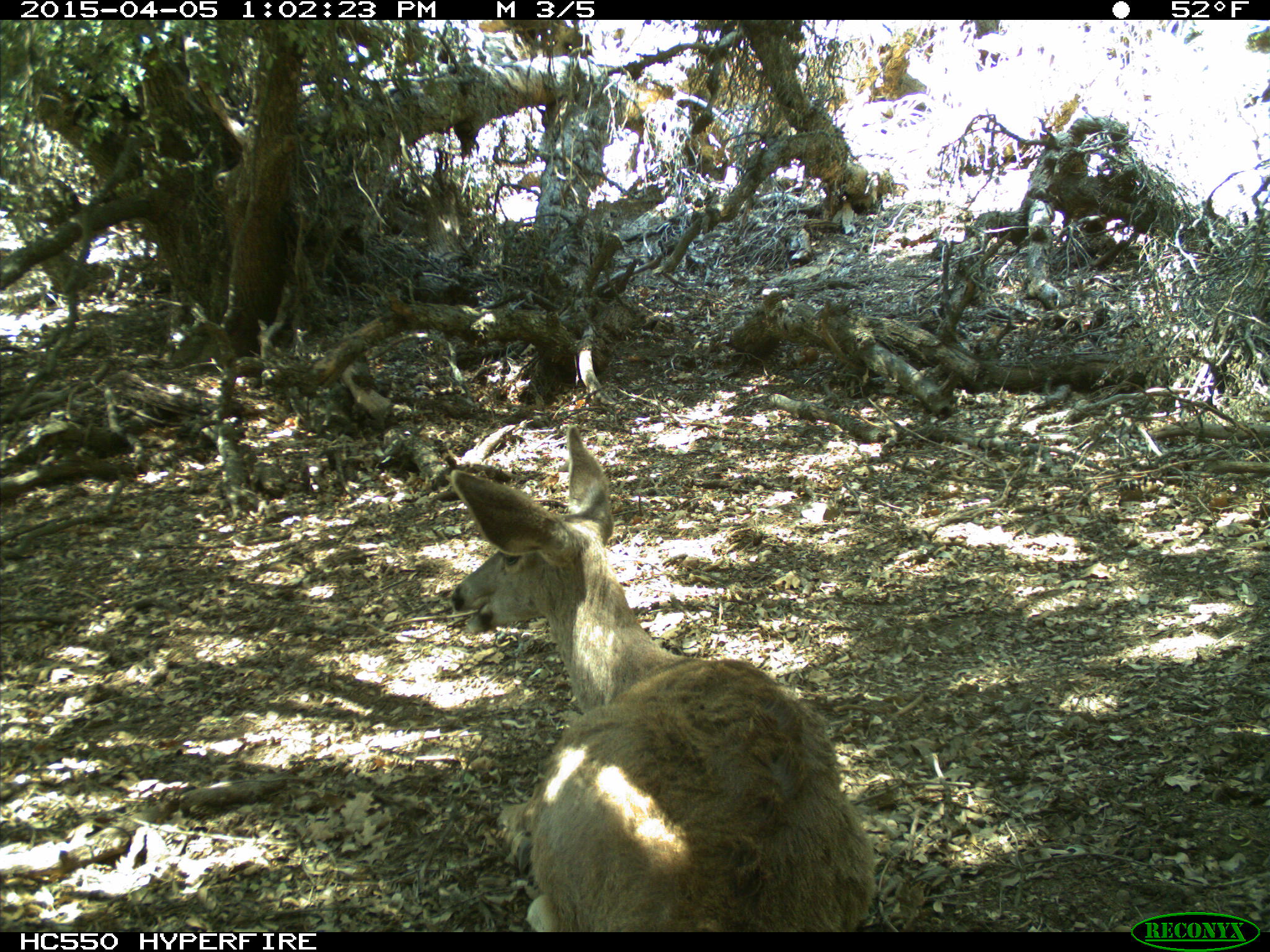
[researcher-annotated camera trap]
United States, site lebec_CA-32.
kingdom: Animalia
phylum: Chordata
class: Mammalia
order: Artiodactyla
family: Cervidae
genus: Odocoileus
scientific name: Odocoileus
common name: deer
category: unidentified deer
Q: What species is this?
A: Unidentified deer (deer) (Odocoileus).